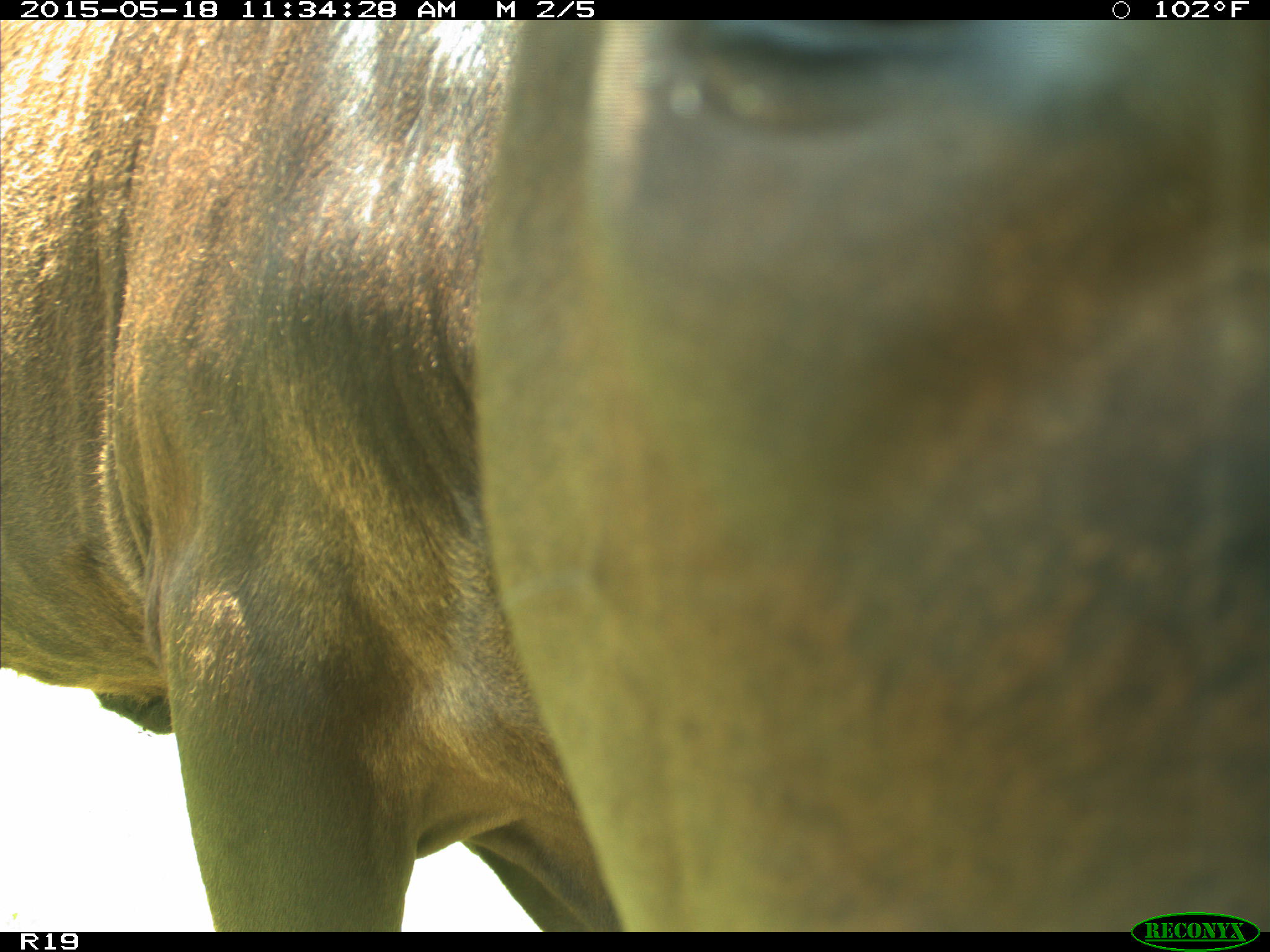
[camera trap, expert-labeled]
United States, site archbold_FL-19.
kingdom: Animalia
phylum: Chordata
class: Mammalia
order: Artiodactyla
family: Bovidae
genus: Bos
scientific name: Bos taurus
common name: domestic cow